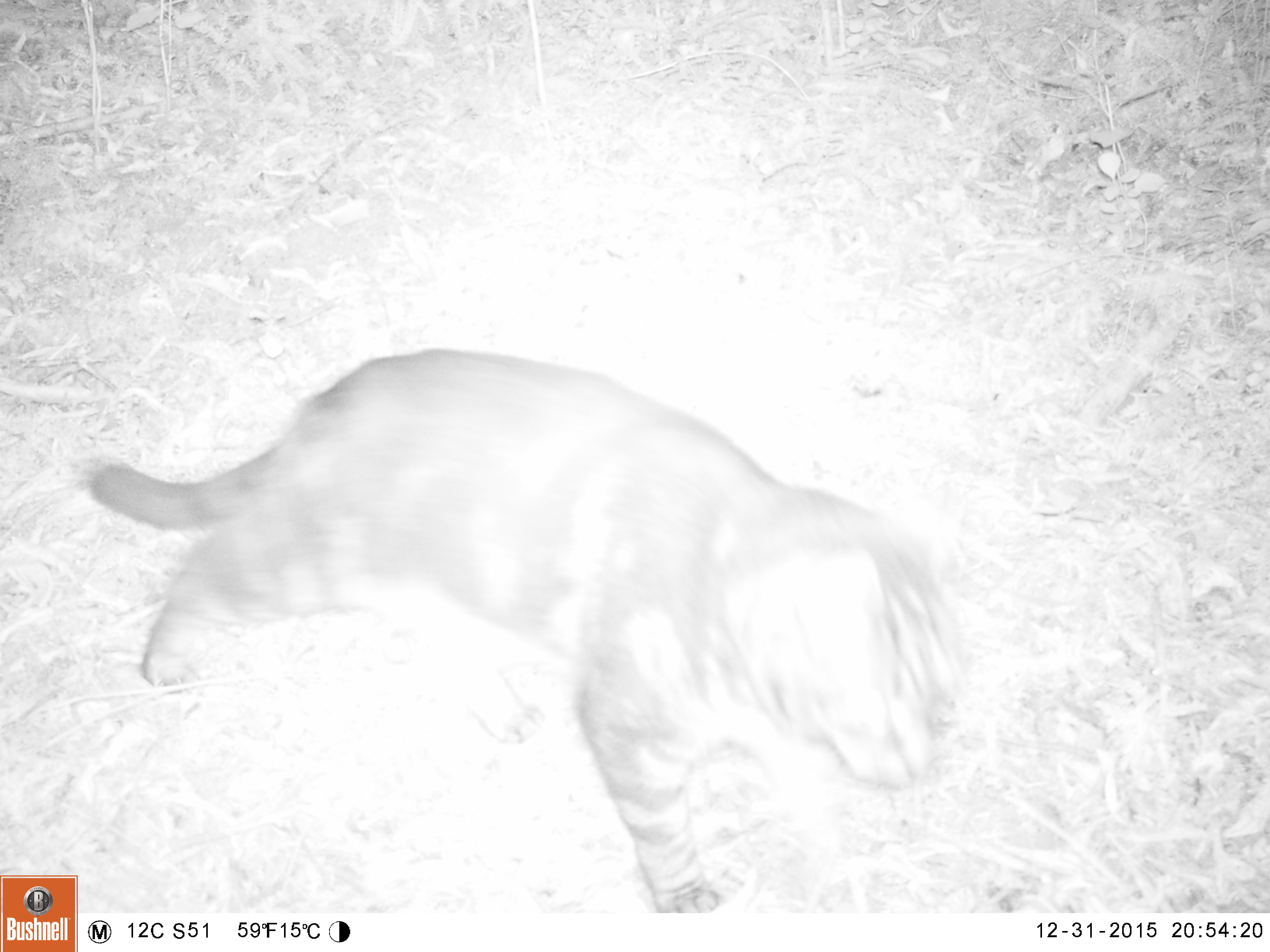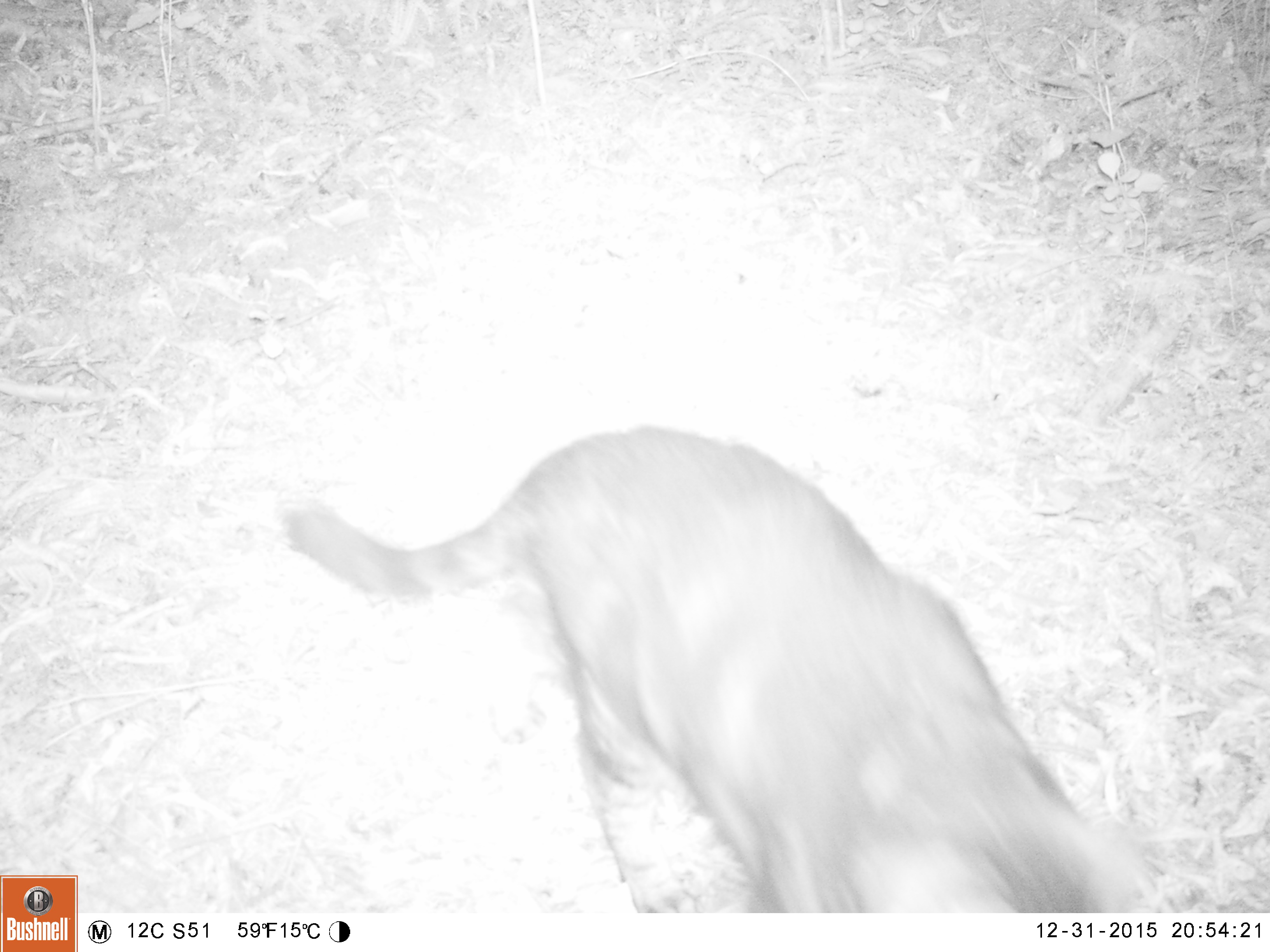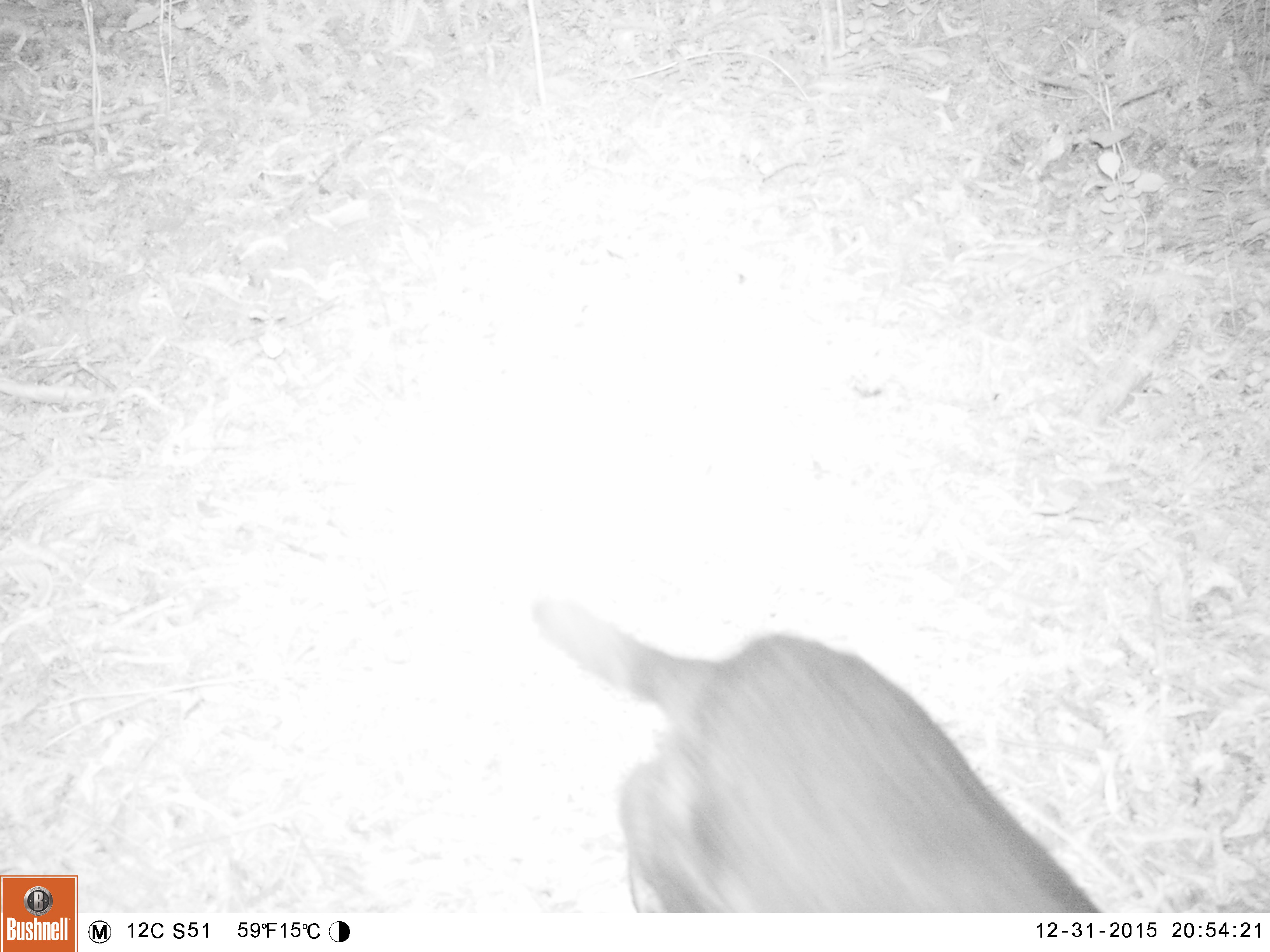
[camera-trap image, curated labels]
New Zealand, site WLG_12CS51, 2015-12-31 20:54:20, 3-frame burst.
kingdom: Animalia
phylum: Chordata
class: Mammalia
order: Carnivora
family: Felidae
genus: Felis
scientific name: Felis catus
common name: domestic cat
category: cat